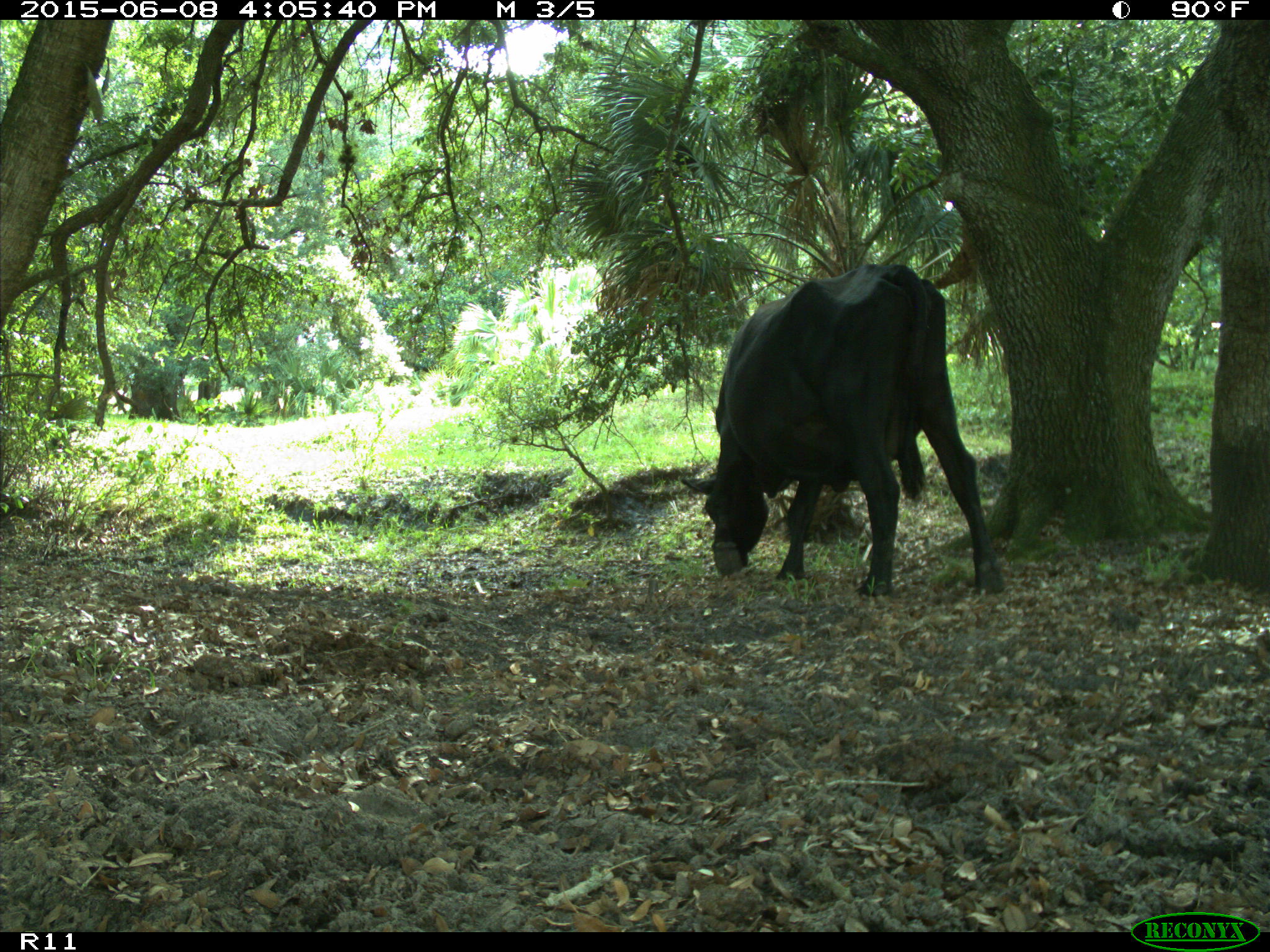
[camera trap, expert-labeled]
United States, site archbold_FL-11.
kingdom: Animalia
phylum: Chordata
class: Mammalia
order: Artiodactyla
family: Bovidae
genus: Bos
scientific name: Bos taurus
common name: domestic cow